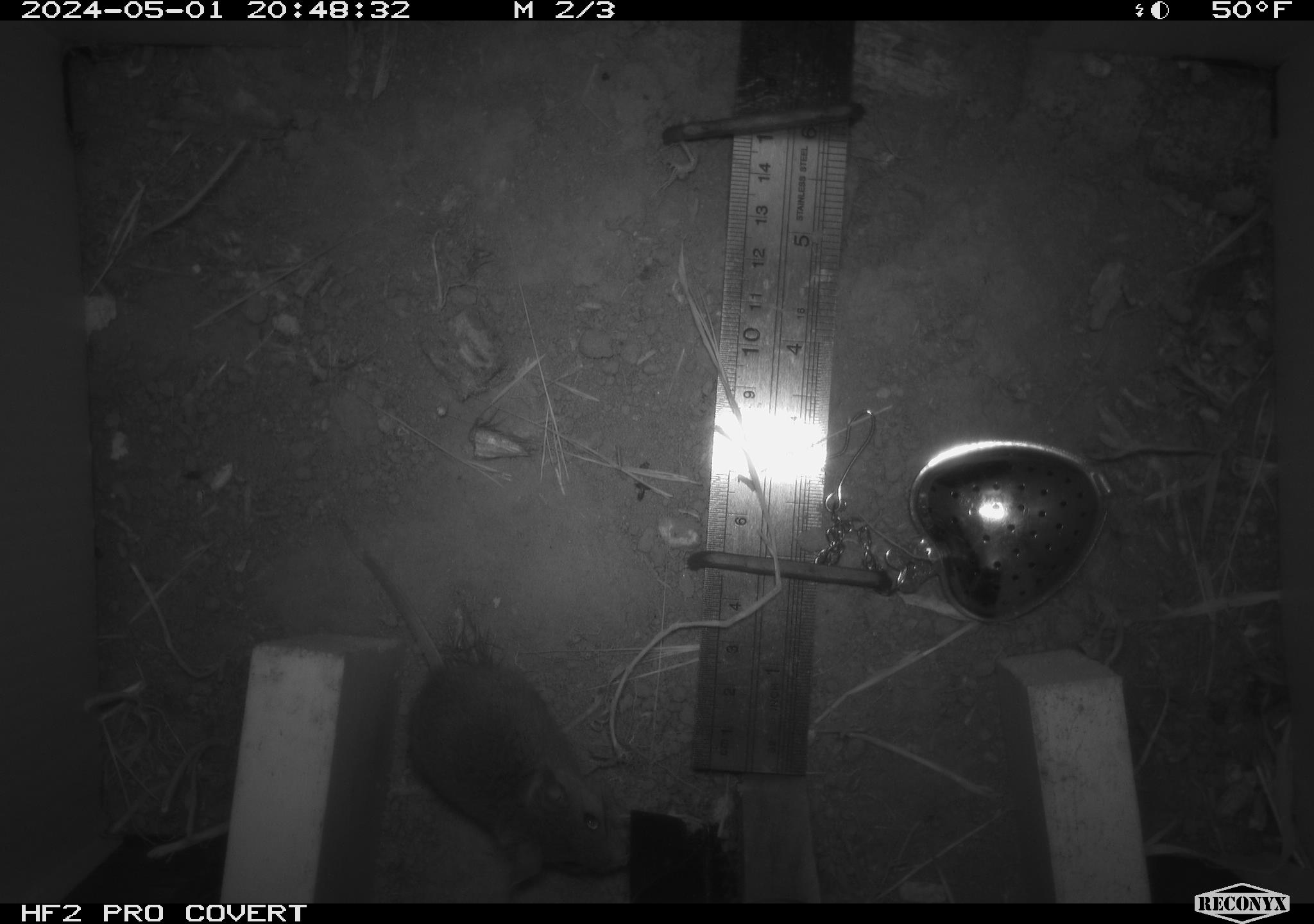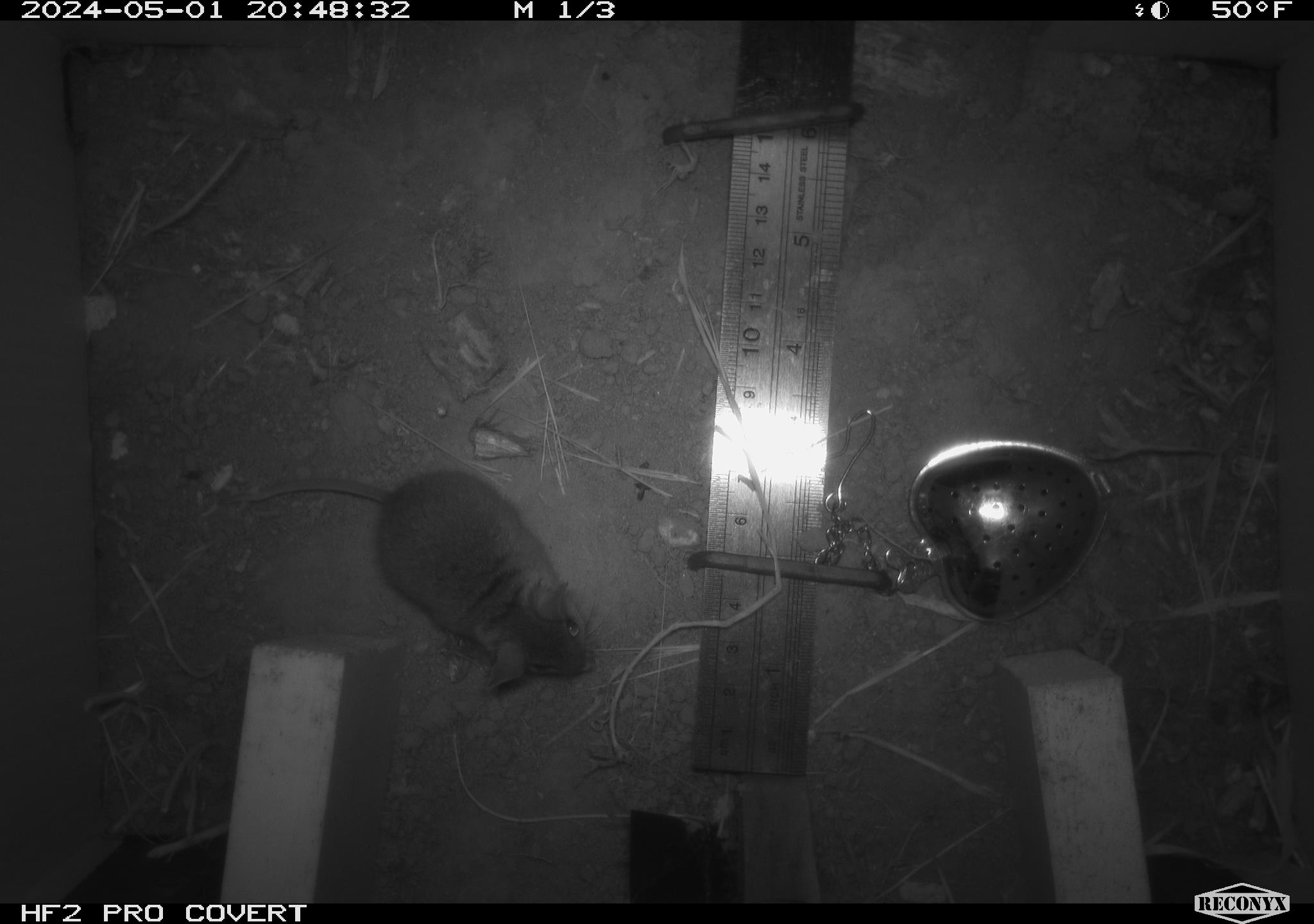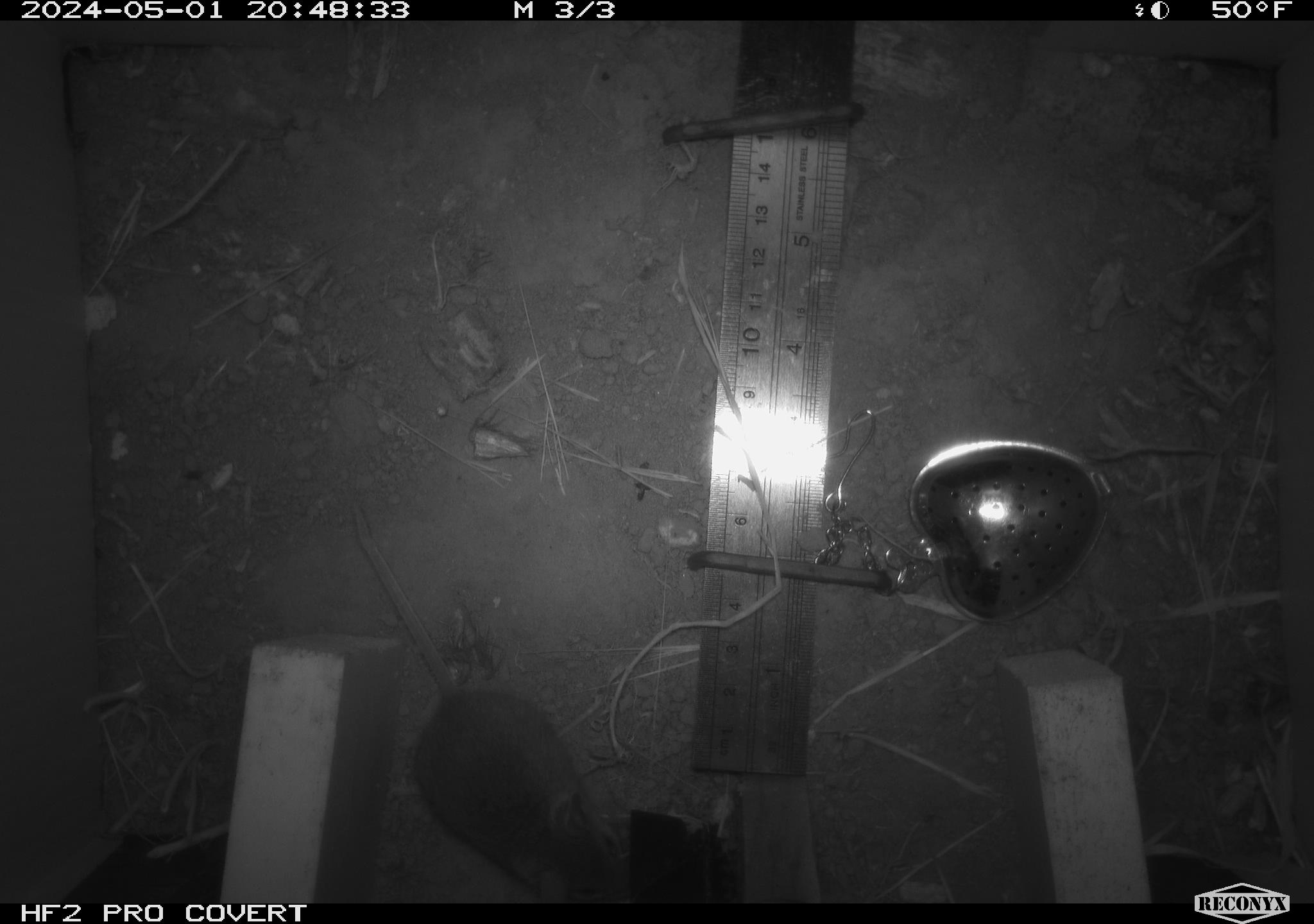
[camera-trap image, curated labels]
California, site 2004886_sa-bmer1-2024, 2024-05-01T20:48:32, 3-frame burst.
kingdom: Animalia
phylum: Chordata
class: Mammalia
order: Rodentia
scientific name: Rodentia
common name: mouse species